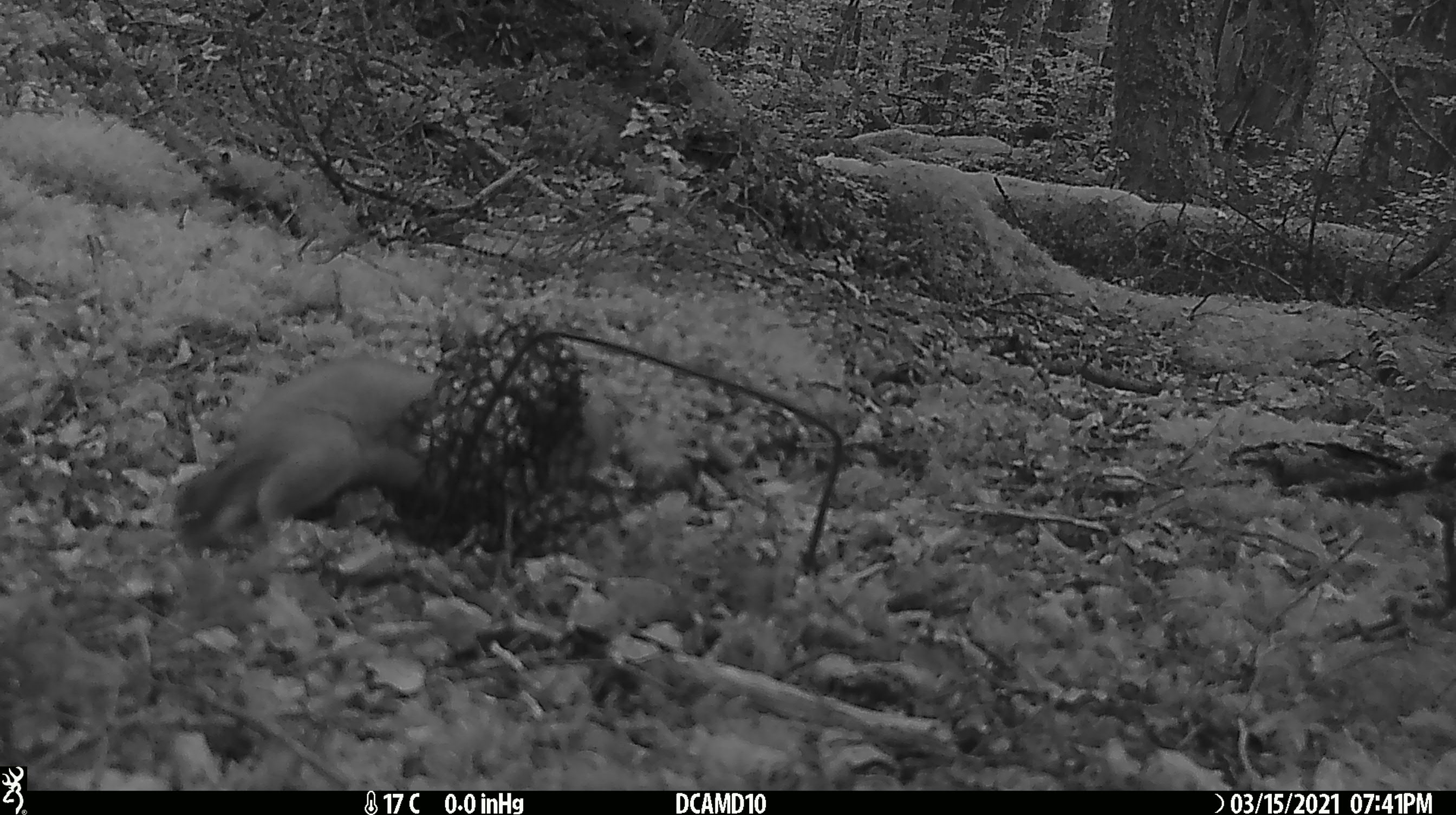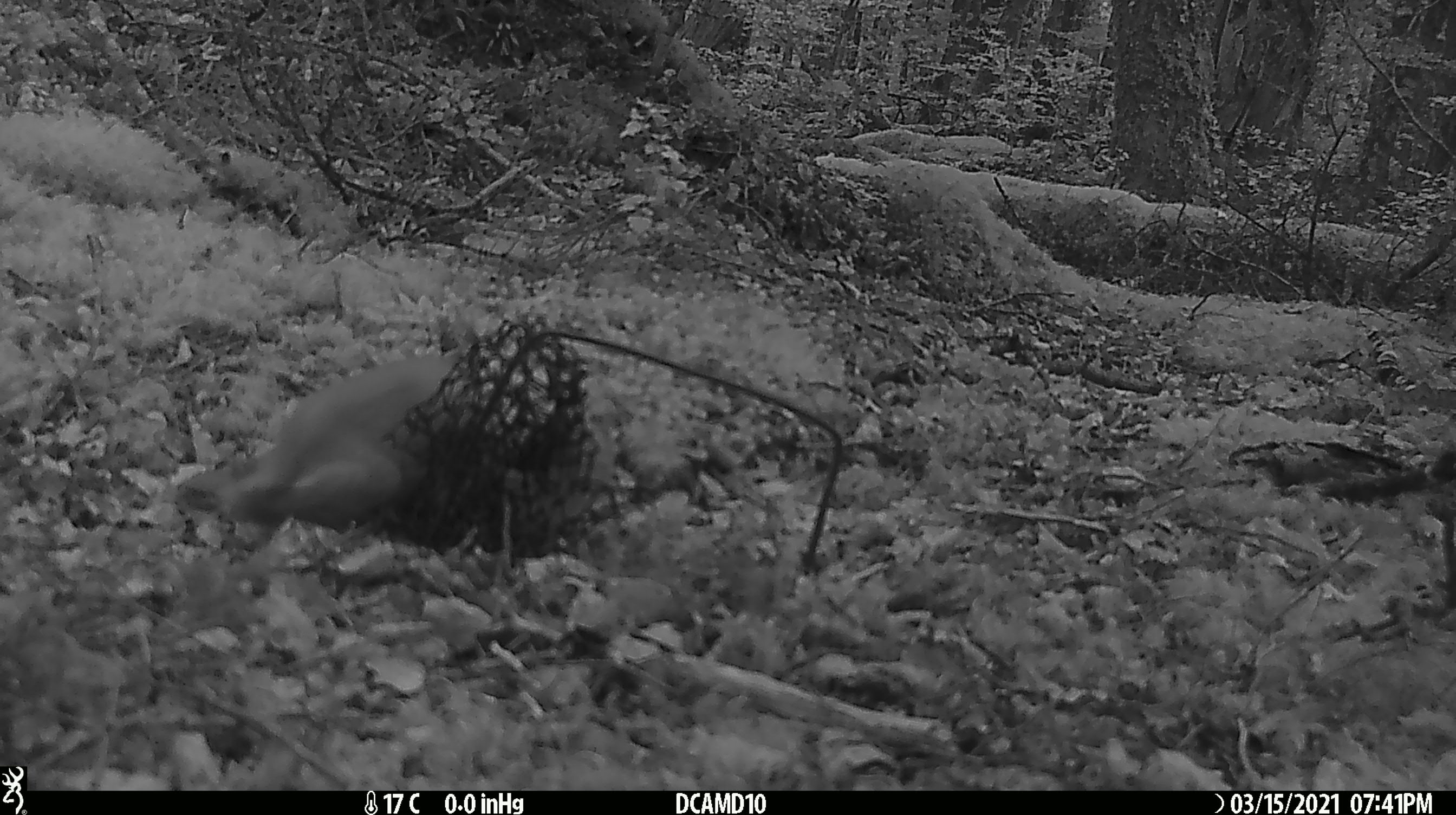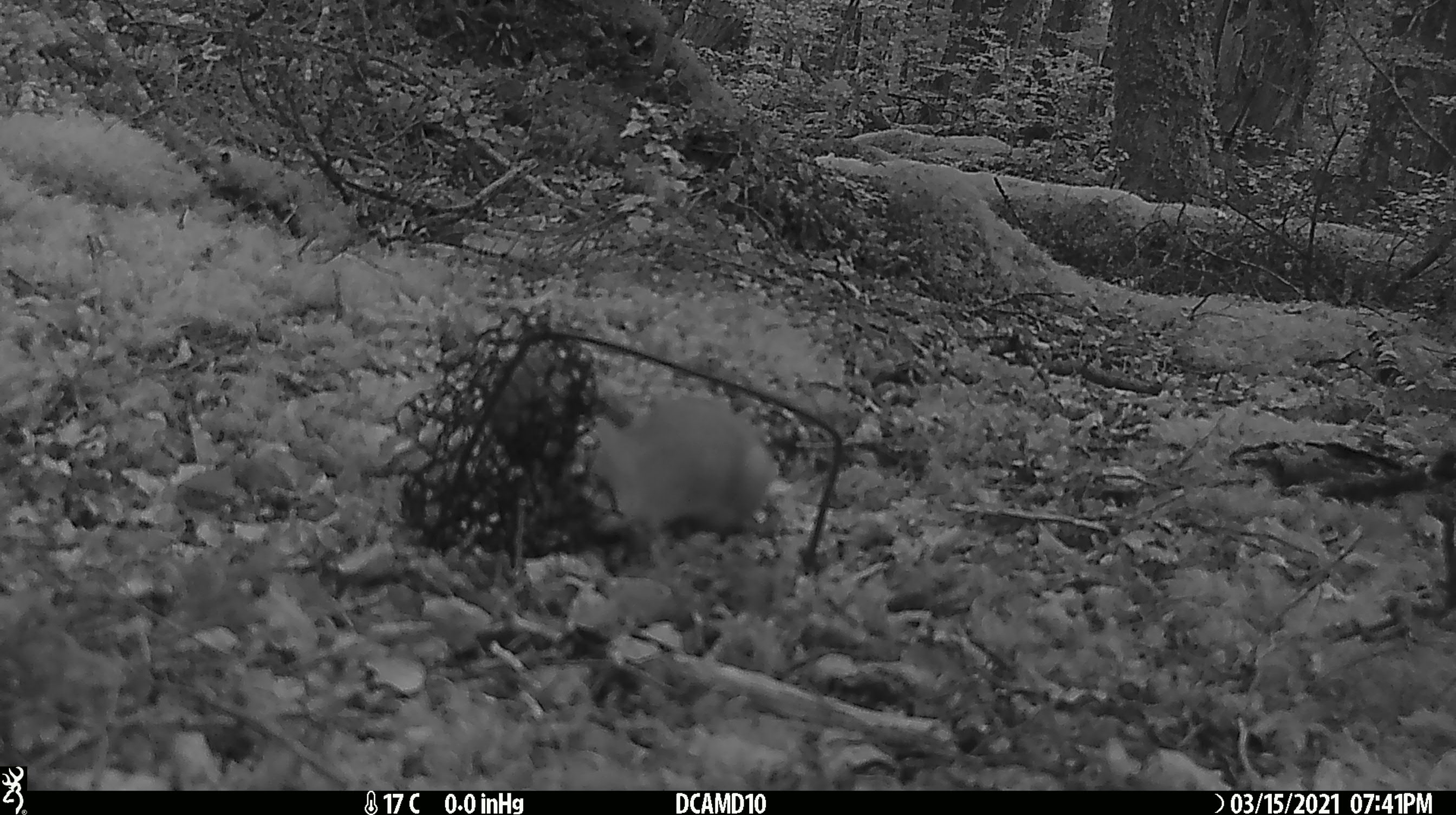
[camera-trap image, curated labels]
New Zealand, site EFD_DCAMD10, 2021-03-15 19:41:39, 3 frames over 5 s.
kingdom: Animalia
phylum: Chordata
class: Mammalia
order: Carnivora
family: Mustelidae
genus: Mustela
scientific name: Mustela erminea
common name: stoat